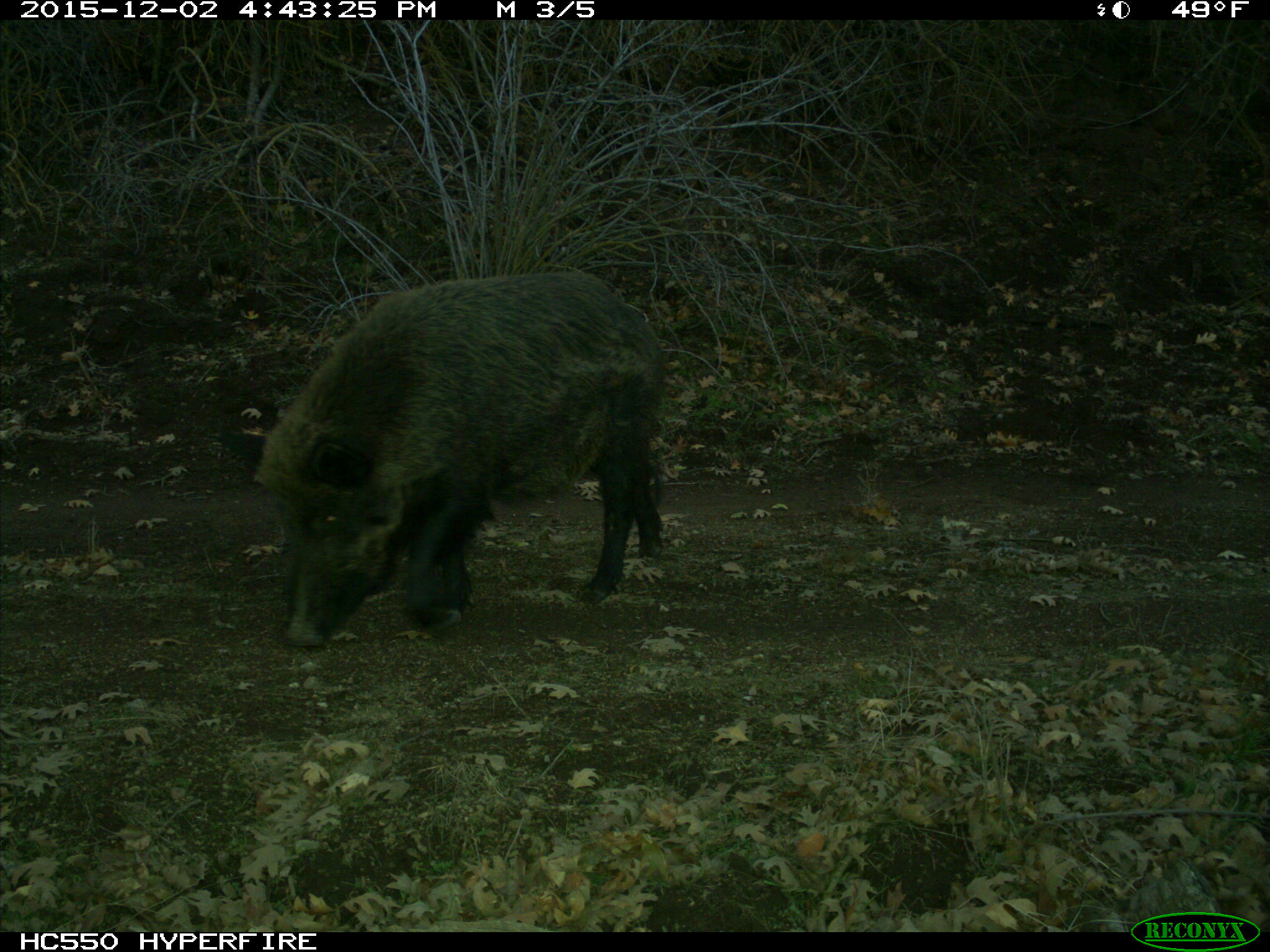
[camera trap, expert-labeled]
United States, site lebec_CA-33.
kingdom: Animalia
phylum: Chordata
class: Mammalia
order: Artiodactyla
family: Suidae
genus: Sus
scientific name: Sus scrofa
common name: wild boar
Sus scrofa (wild boar).